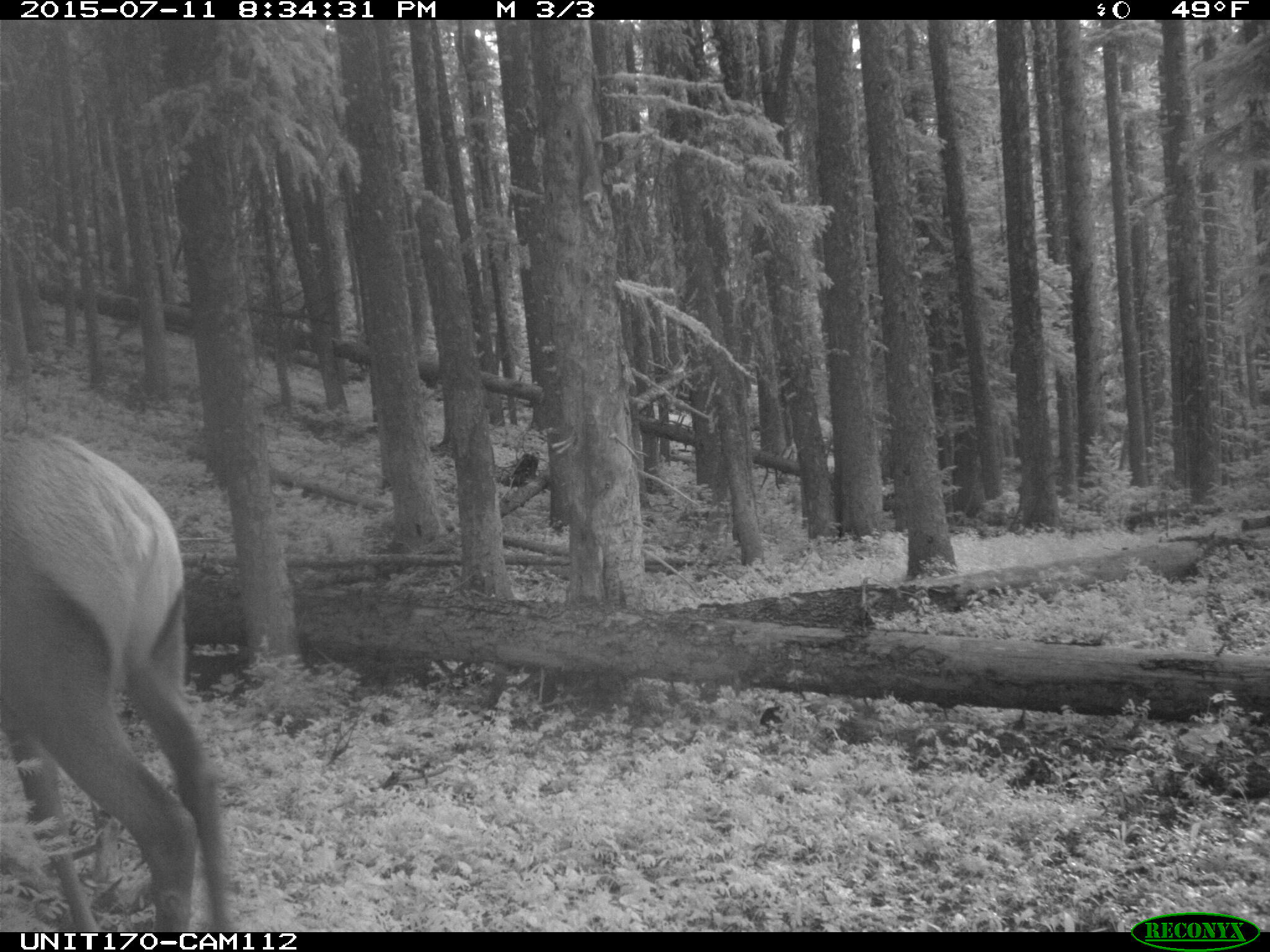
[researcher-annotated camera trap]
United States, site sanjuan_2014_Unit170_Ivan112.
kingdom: Animalia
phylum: Chordata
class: Mammalia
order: Artiodactyla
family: Cervidae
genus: Cervus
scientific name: Cervus elaphus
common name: red deer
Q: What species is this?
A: Cervus elaphus (red deer).